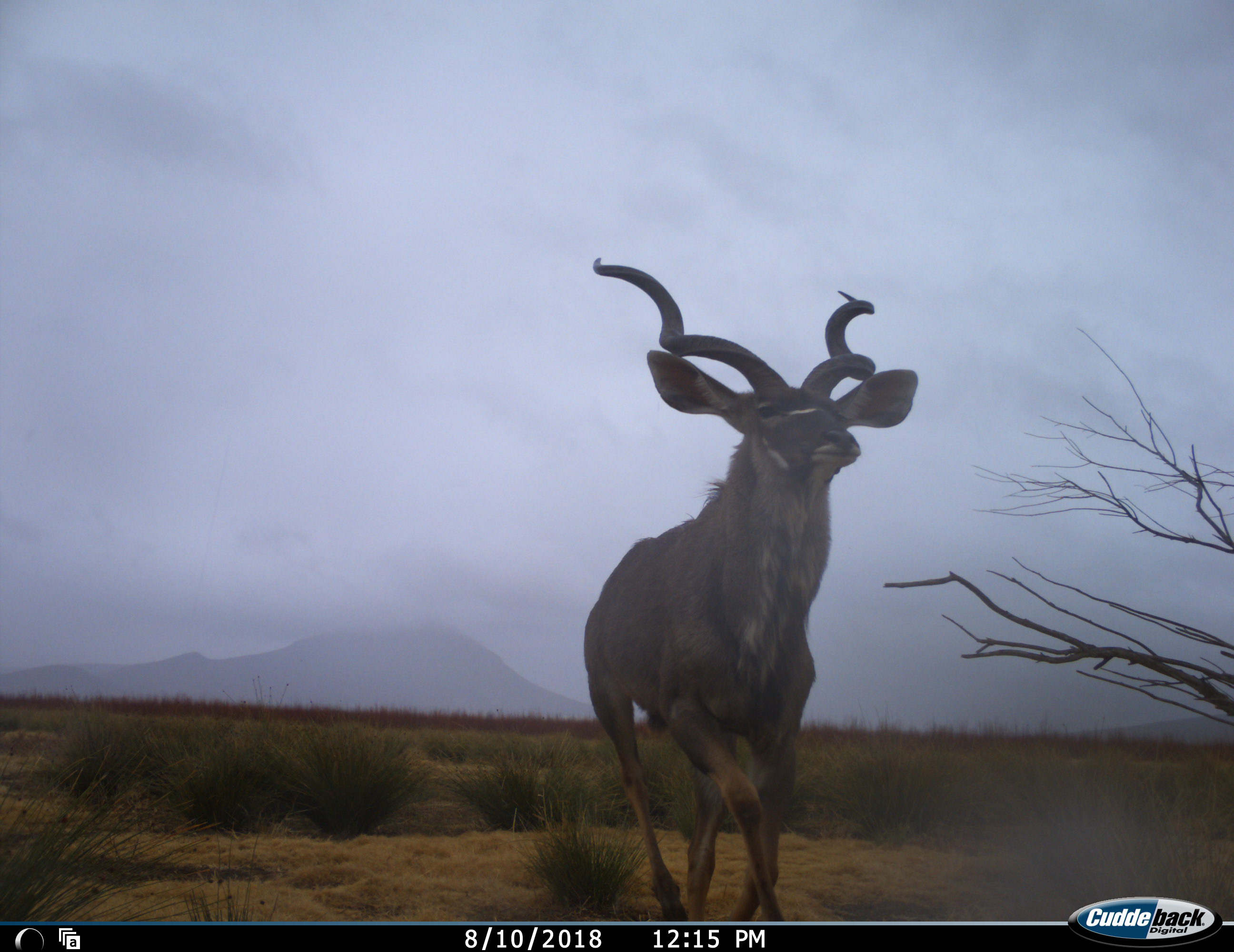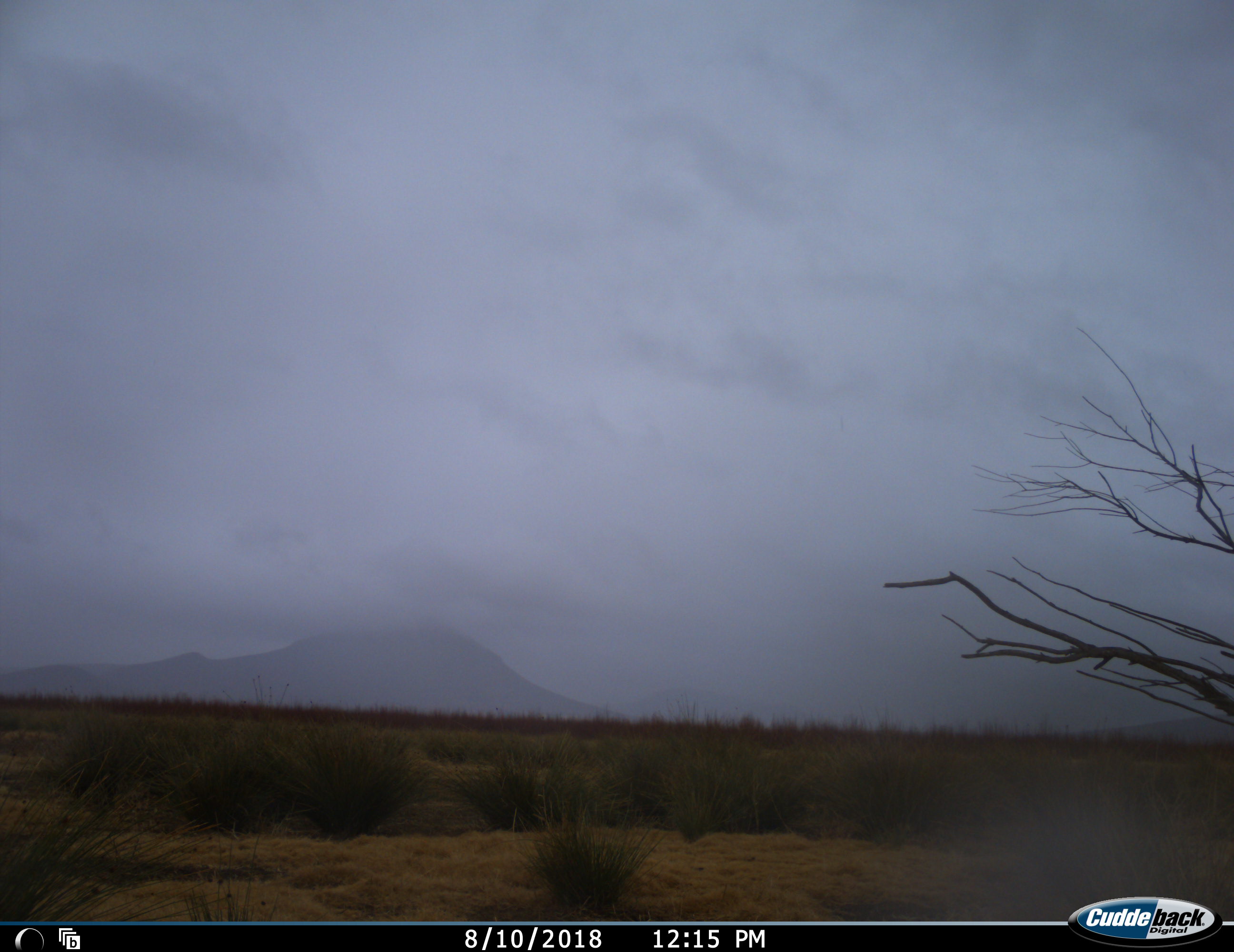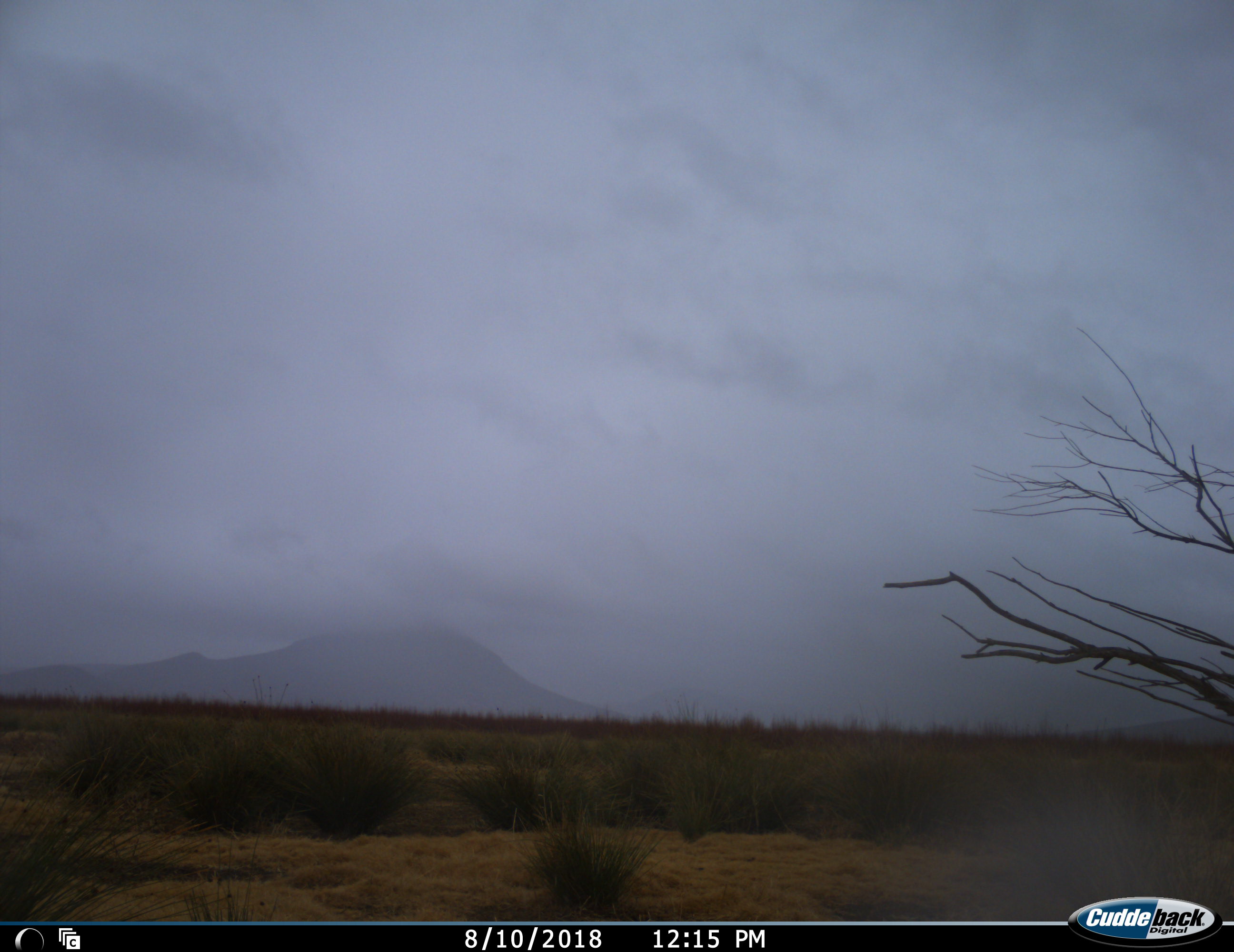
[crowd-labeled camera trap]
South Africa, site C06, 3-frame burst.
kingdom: Animalia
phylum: Chordata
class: Mammalia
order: Artiodactyla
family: Bovidae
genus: Tragelaphus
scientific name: Tragelaphus strepsiceros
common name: greater kudu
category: kudu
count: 1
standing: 10%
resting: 0%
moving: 100%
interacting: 0%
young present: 0%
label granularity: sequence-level